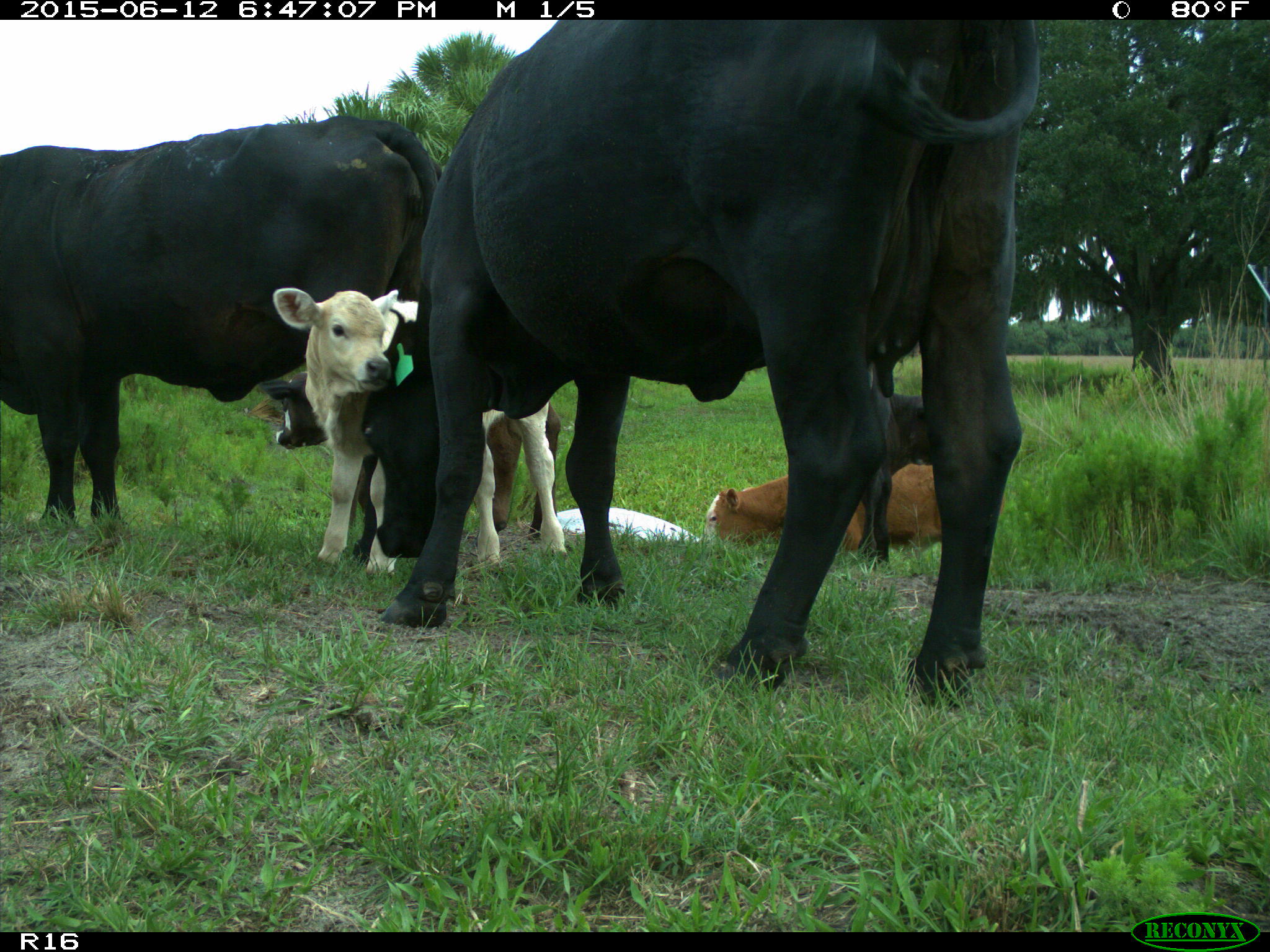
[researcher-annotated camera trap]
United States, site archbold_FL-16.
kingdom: Animalia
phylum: Chordata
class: Mammalia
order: Artiodactyla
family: Bovidae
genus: Bos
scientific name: Bos taurus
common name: domestic cow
Bos taurus (domestic cow).